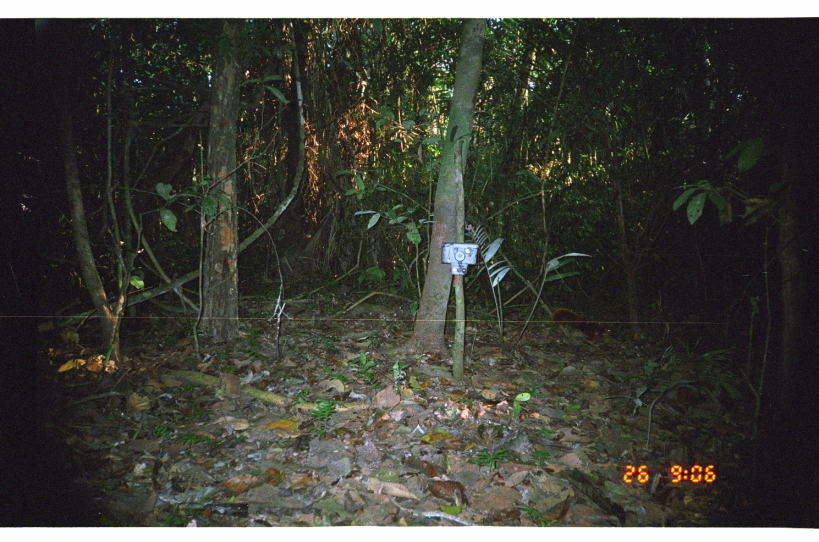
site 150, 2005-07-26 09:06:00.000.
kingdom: Animalia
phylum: Chordata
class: Mammalia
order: Rodentia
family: Sciuridae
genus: Sciurus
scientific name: Sciurus spadiceus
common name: southern amazon red squirrel